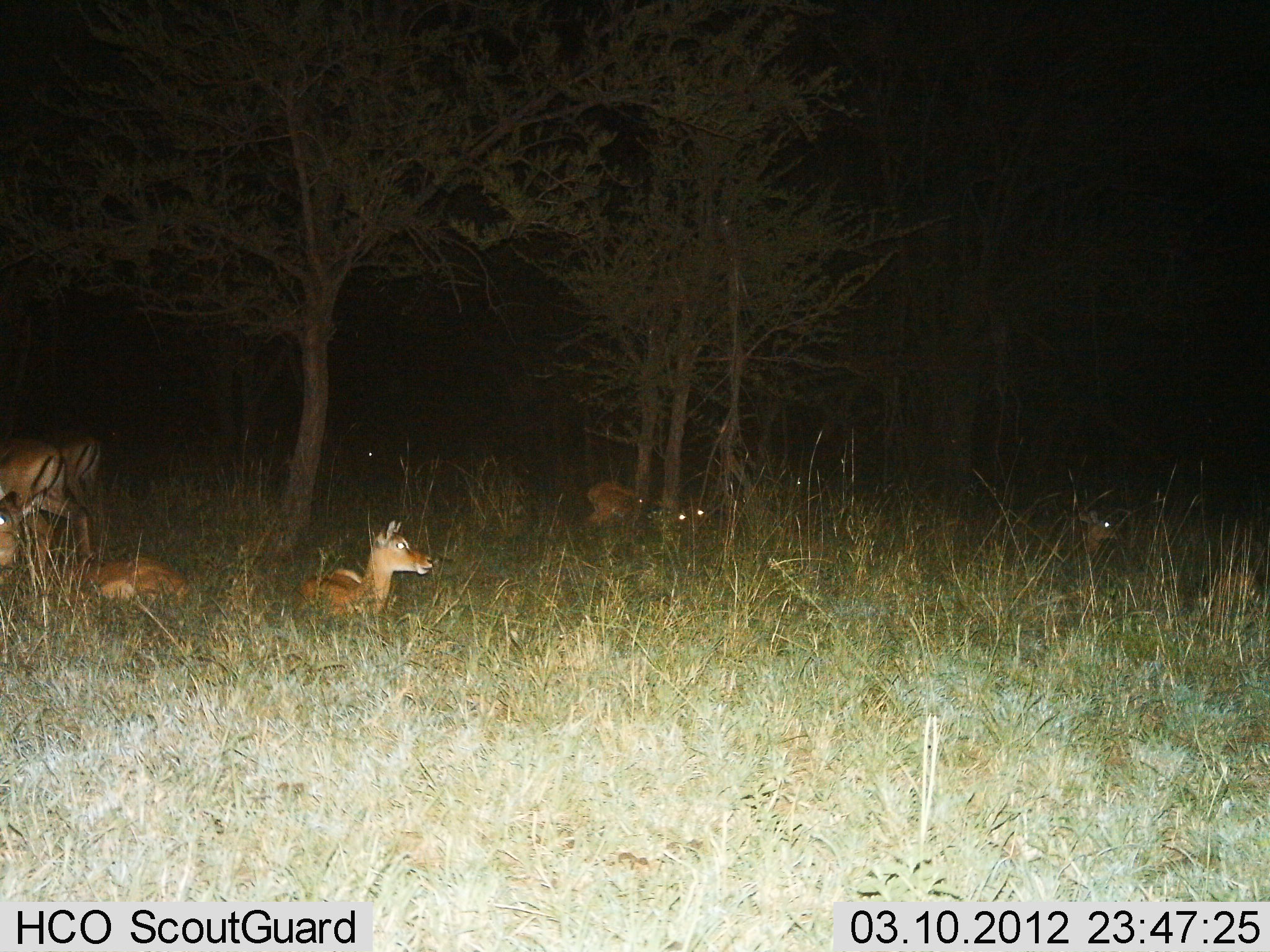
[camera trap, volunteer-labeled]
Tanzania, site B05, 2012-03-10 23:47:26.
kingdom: Animalia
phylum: Chordata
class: Mammalia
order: Artiodactyla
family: Bovidae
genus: Aepyceros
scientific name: Aepyceros melampus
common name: impala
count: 8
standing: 86%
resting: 100%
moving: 29%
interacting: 0%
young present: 7%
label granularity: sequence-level